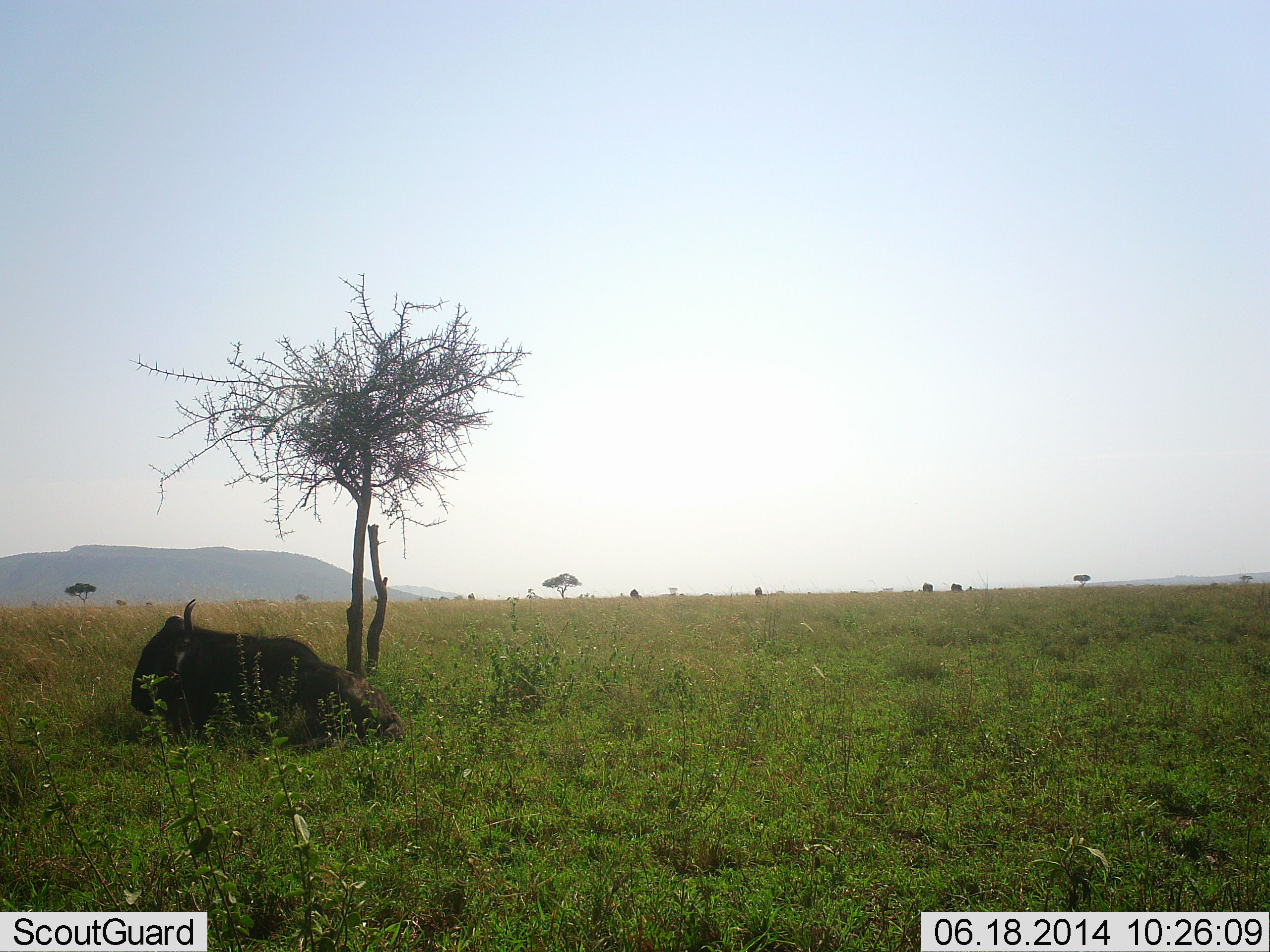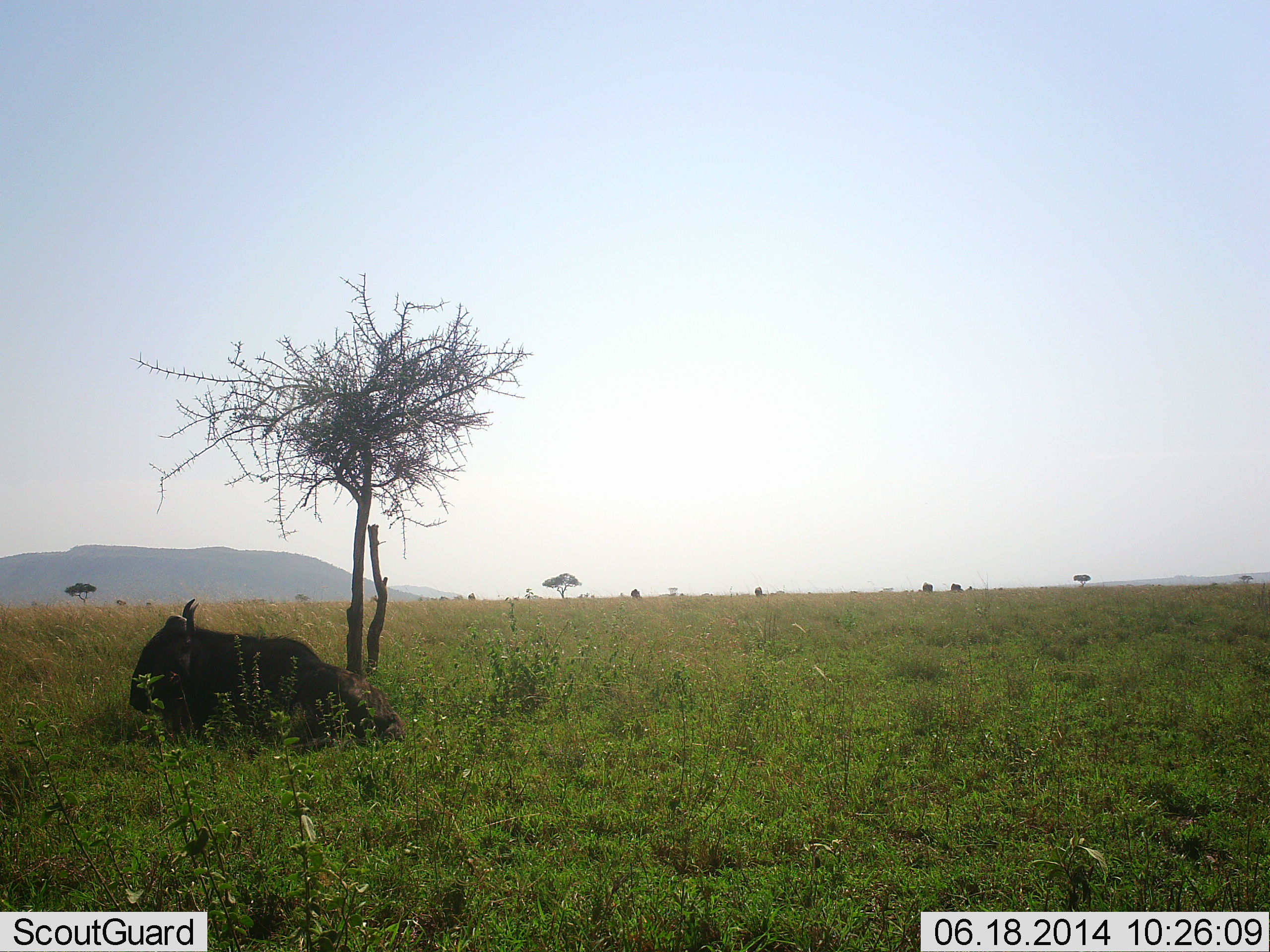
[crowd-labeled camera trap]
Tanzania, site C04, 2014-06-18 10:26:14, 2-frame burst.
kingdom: Animalia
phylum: Chordata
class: Mammalia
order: Artiodactyla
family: Bovidae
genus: Connochaetes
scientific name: Connochaetes taurinus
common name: blue wildebeest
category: wildebeest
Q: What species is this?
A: Wildebeest (blue wildebeest) (Connochaetes taurinus).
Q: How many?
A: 1.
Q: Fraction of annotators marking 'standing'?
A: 10%.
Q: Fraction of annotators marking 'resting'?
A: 100%.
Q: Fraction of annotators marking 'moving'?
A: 0%.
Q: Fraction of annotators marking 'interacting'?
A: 0%.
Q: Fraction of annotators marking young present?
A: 0%.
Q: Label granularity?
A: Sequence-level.